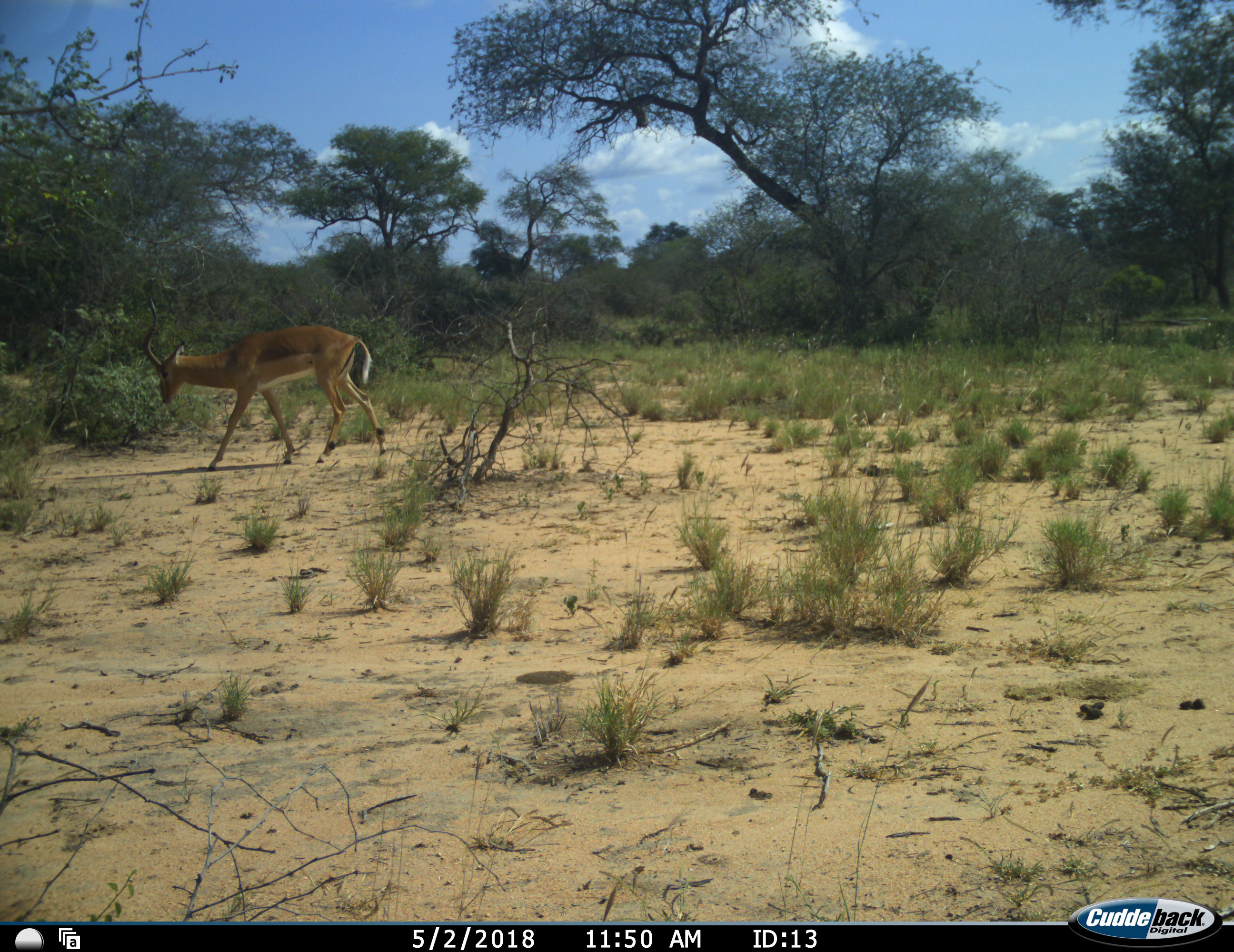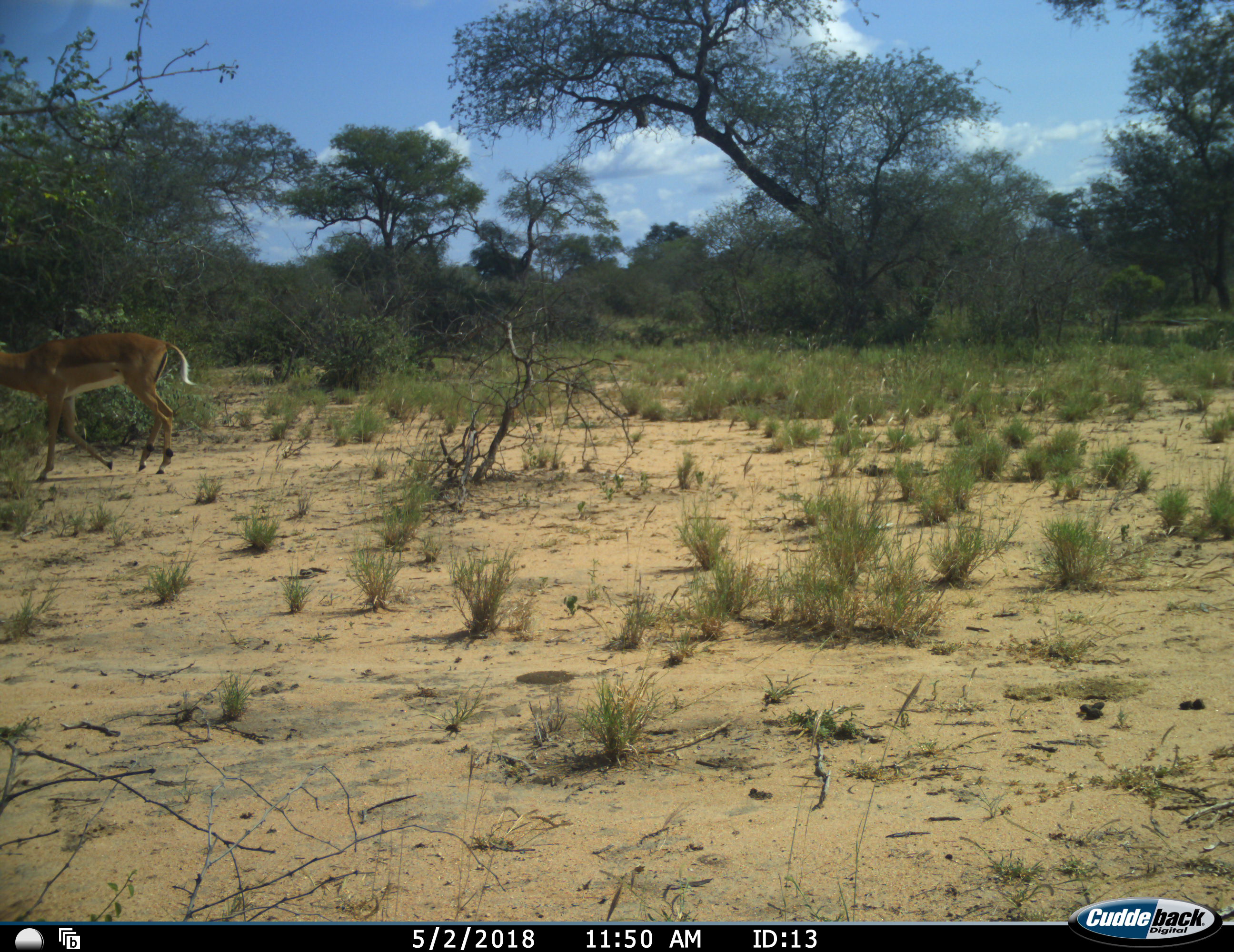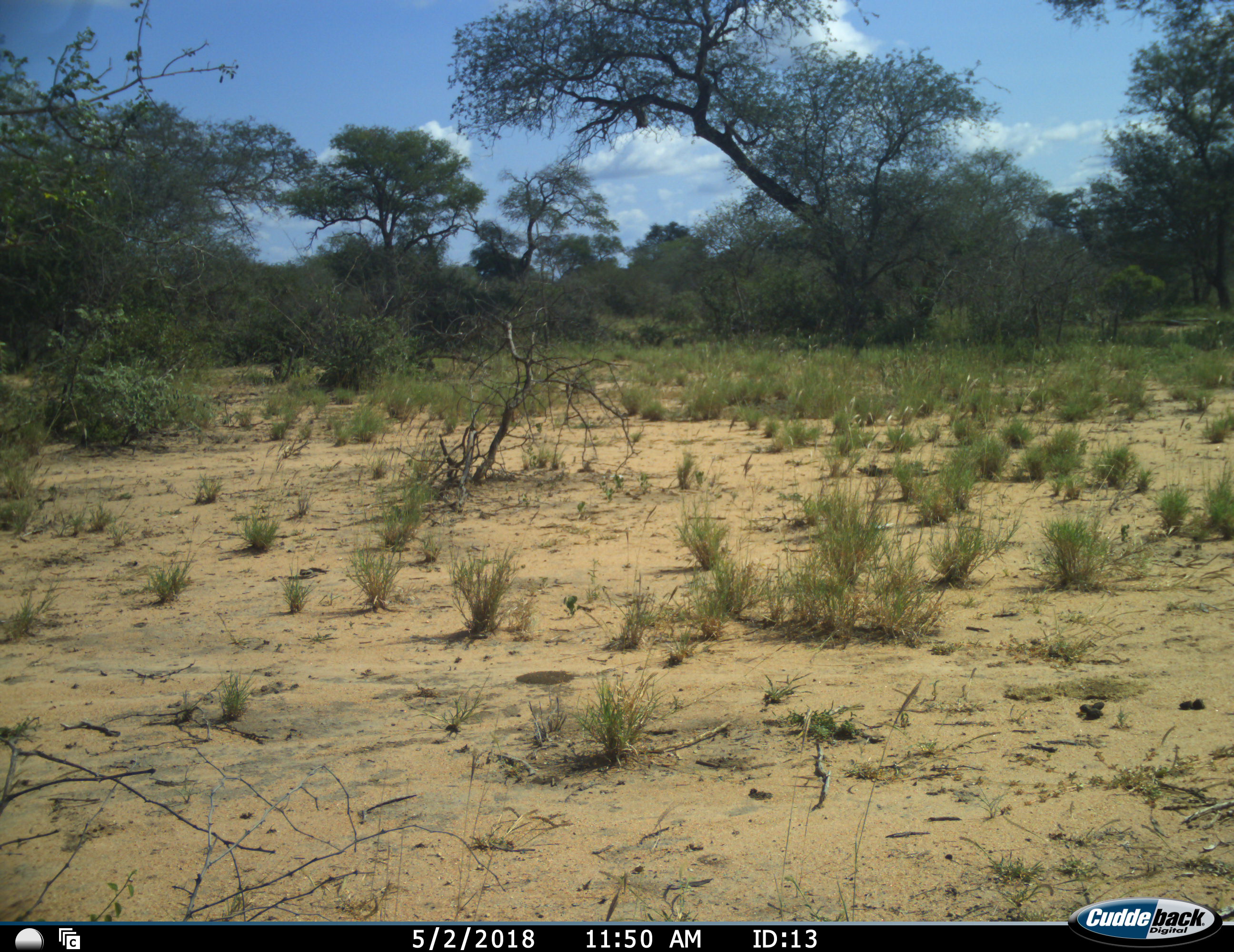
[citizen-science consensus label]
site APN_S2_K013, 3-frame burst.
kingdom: Animalia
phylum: Chordata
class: Mammalia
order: Artiodactyla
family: Bovidae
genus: Aepyceros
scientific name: Aepyceros melampus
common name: impala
Impala (Aepyceros melampus), count 1. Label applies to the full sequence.